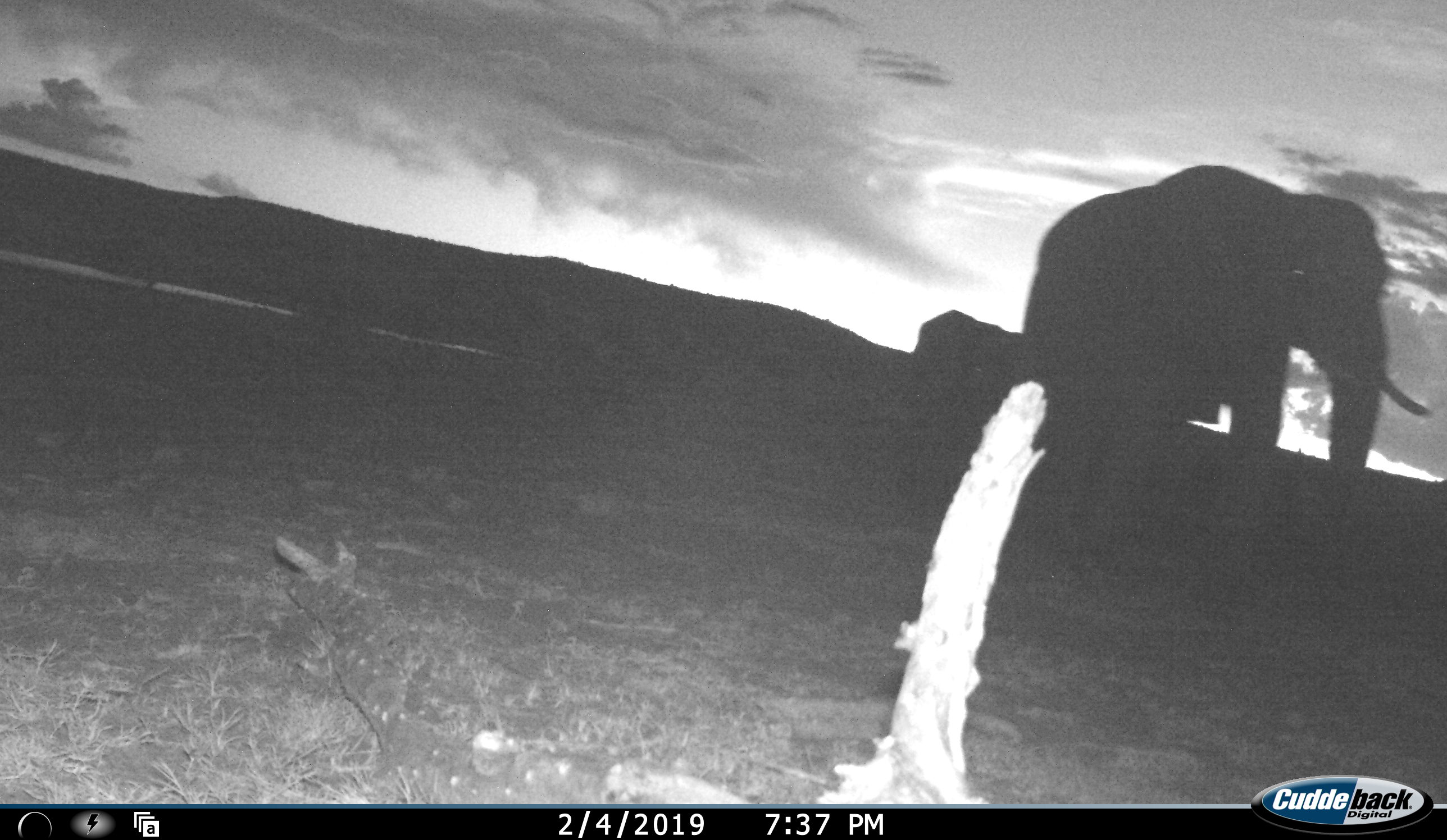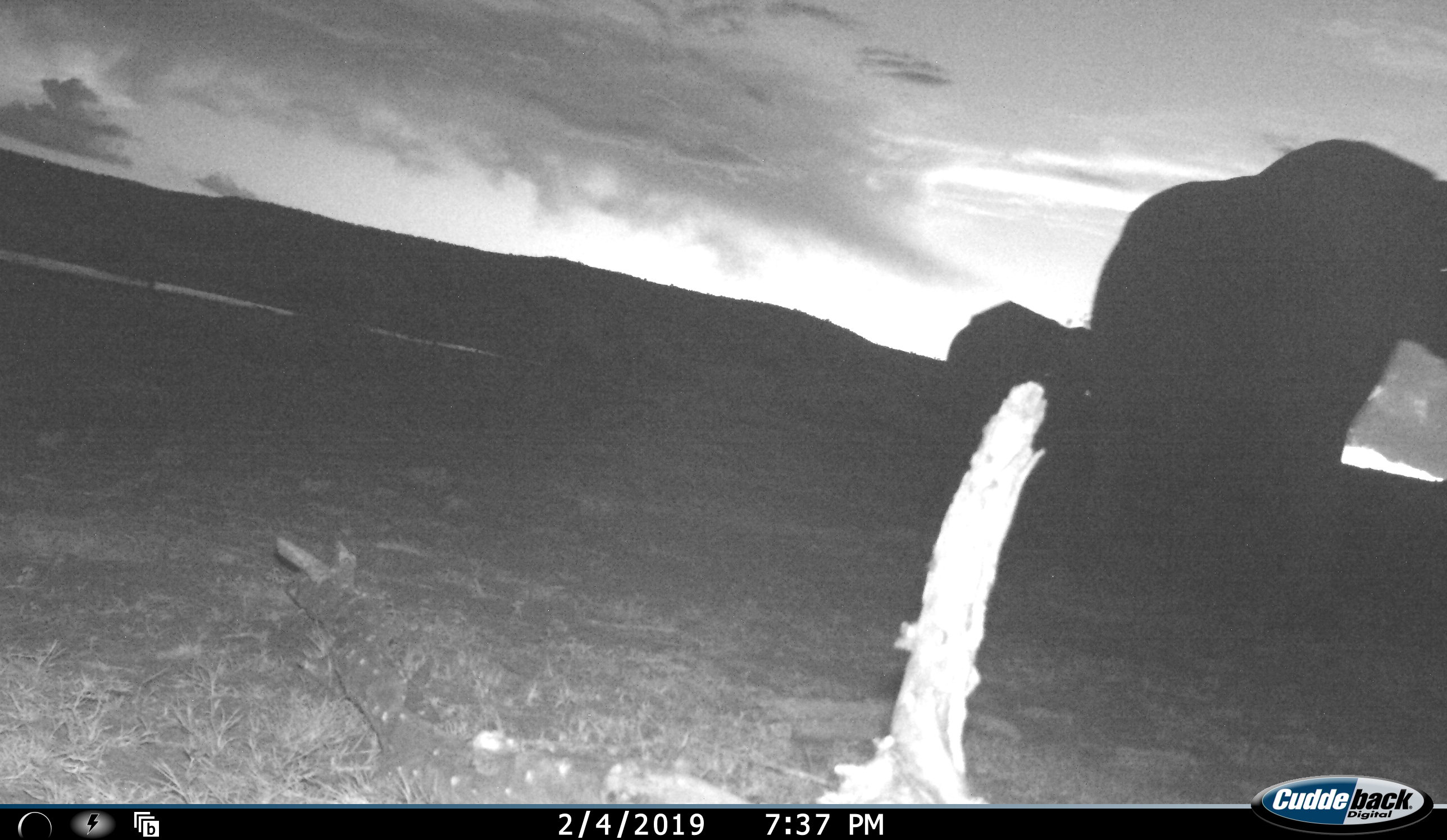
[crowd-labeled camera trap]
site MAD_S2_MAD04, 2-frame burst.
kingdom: Animalia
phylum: Chordata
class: Mammalia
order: Proboscidea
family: Elephantidae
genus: Loxodonta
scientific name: Loxodonta africana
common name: african bush elephant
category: elephant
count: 2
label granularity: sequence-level